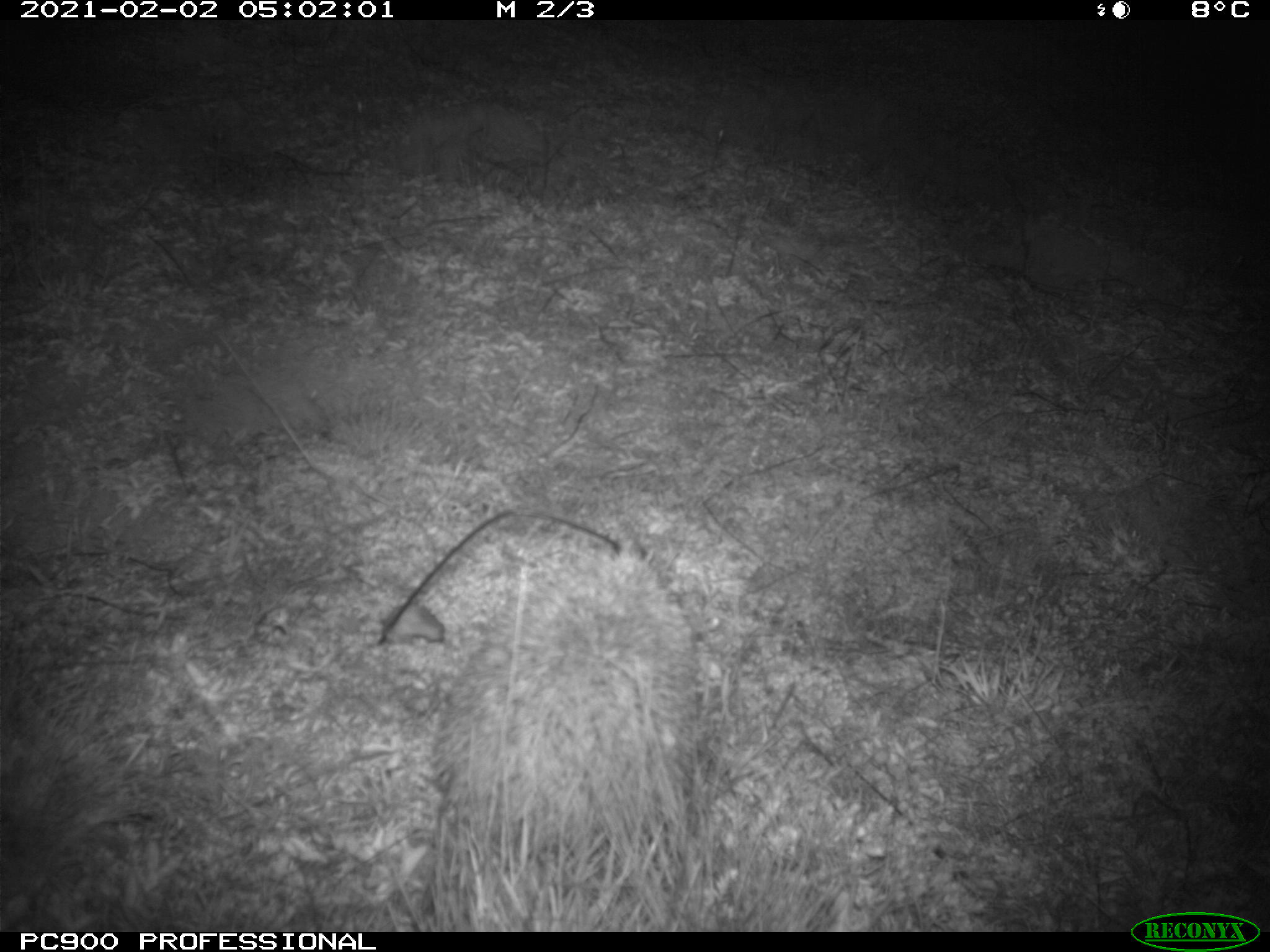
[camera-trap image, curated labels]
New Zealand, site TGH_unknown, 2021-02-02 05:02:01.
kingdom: Animalia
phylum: Chordata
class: Mammalia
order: Eulipotyphla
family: Erinaceidae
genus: Erinaceus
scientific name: Erinaceus europaeus europaeus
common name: european hedgehog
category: hedgehog